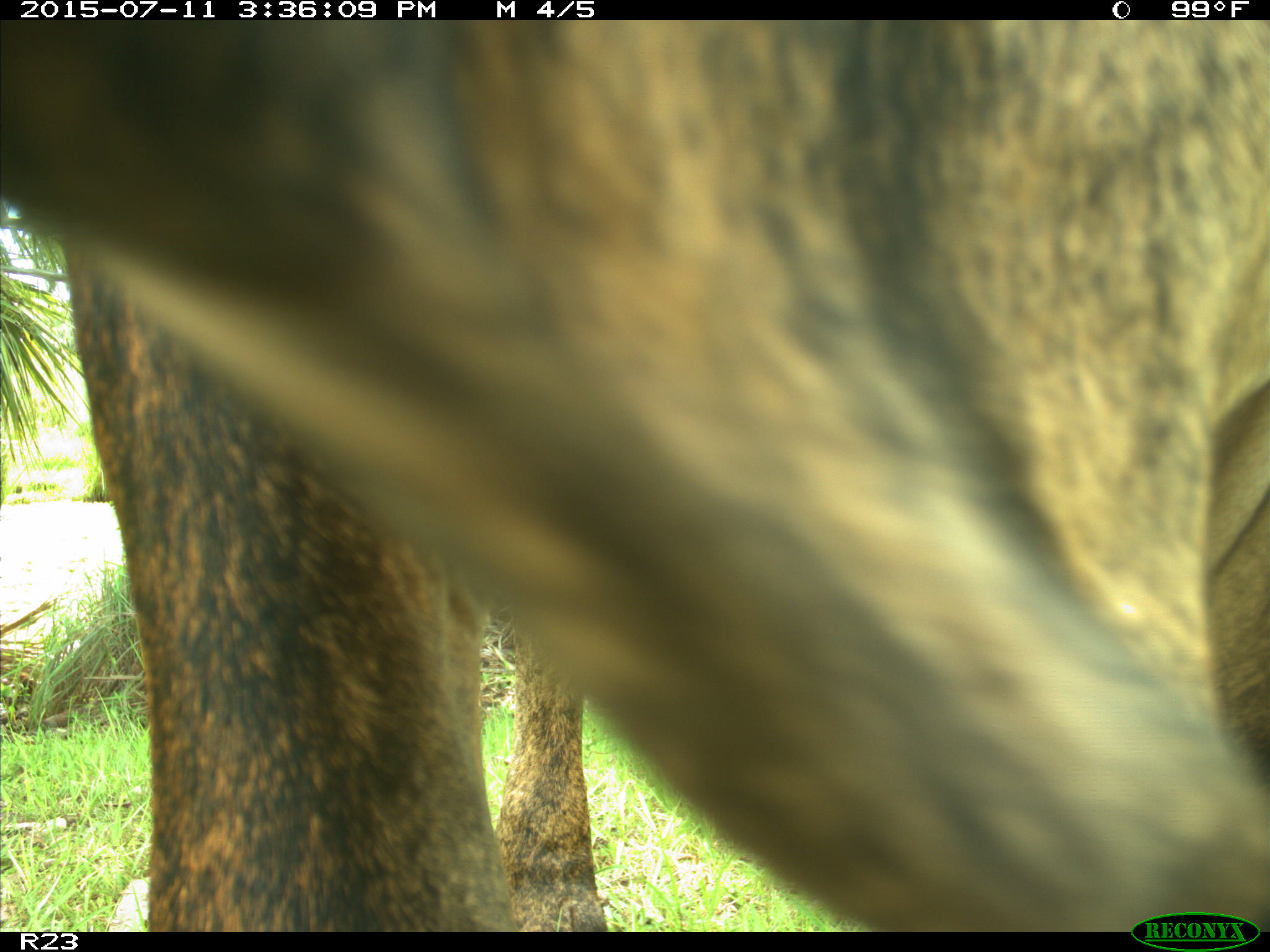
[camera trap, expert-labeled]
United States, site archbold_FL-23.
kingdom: Animalia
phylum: Chordata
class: Mammalia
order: Artiodactyla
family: Bovidae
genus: Bos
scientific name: Bos taurus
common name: domestic cow